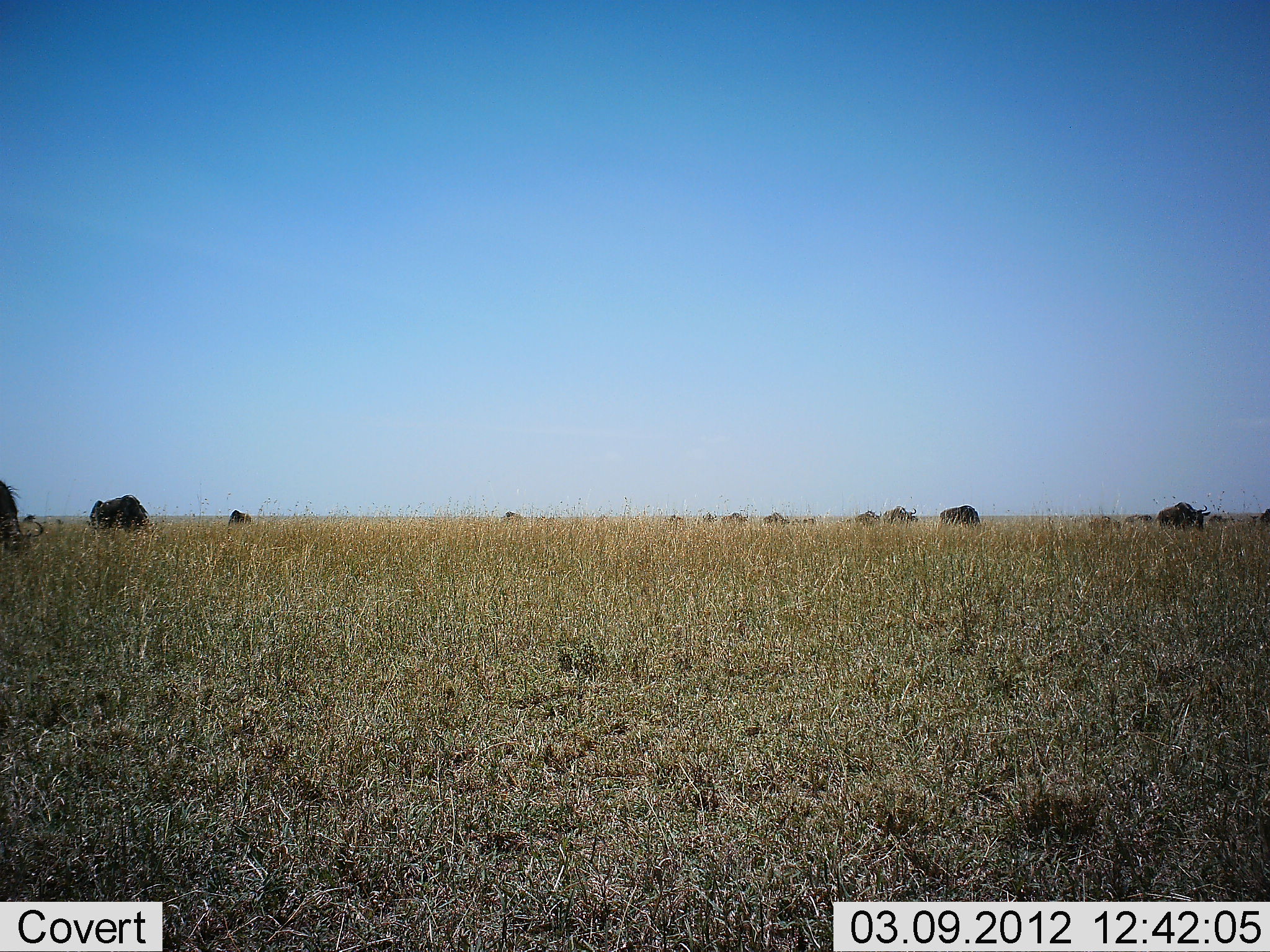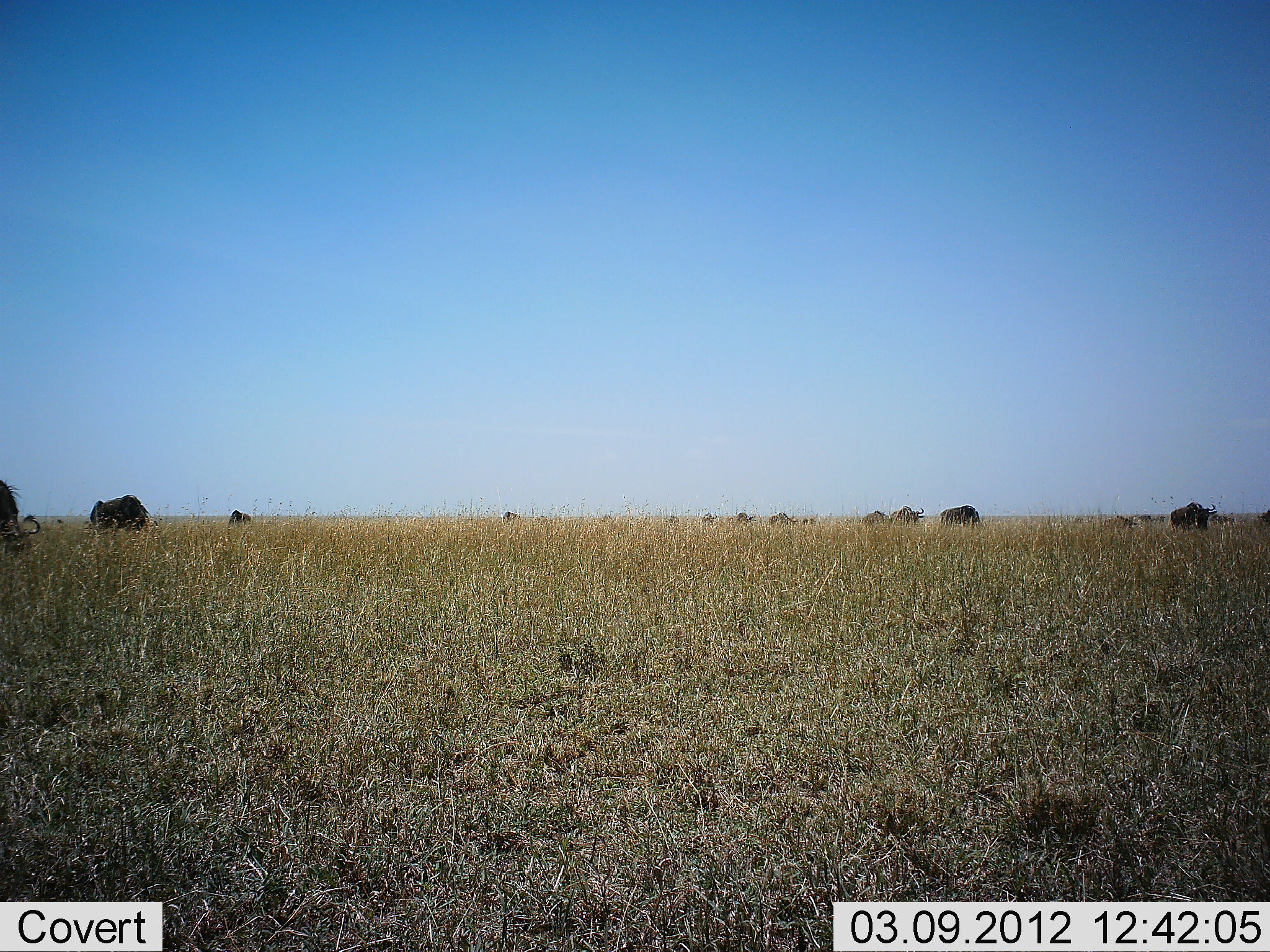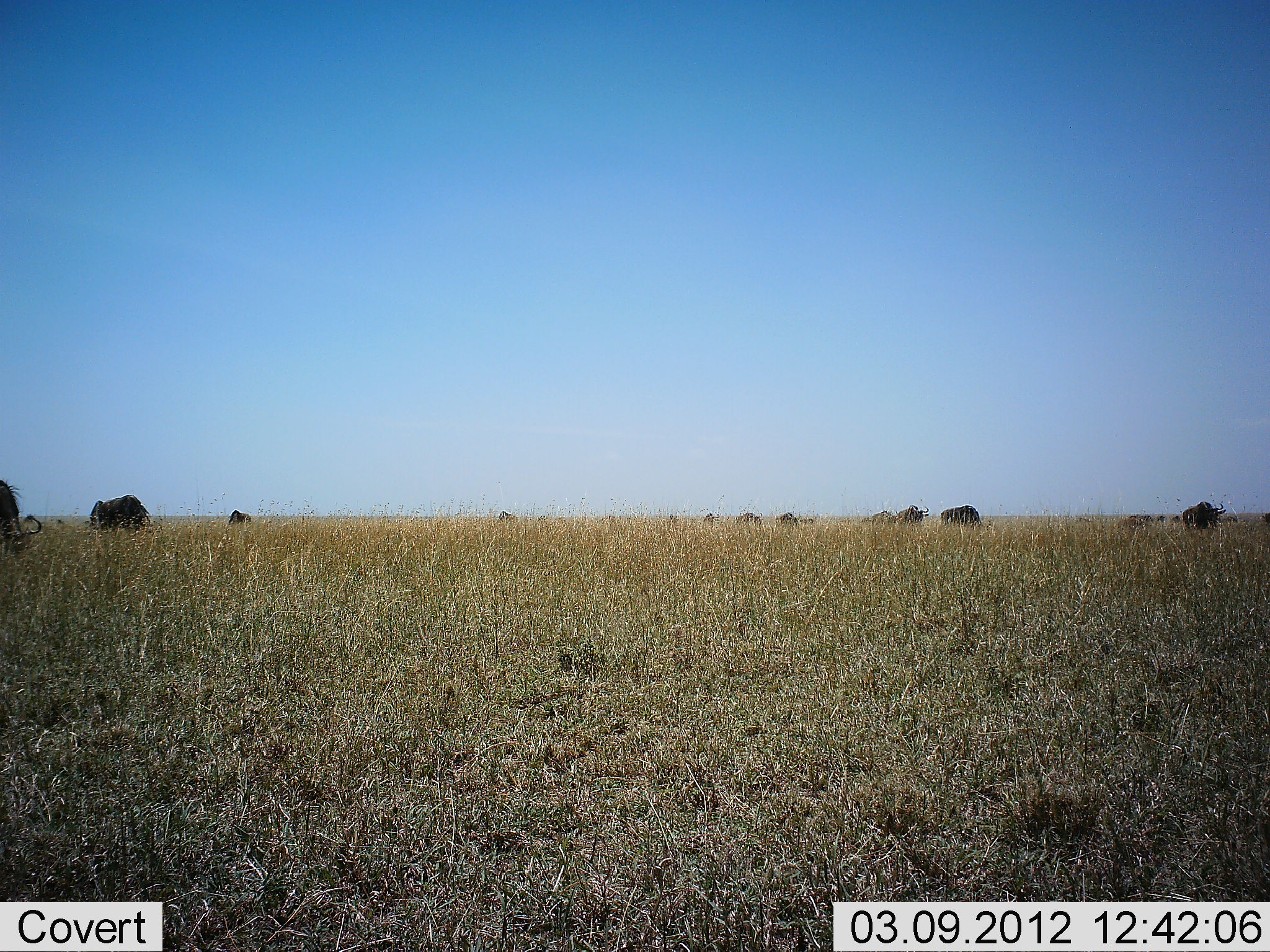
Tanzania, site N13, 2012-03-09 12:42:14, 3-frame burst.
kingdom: Animalia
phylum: Chordata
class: Mammalia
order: Artiodactyla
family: Bovidae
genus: Connochaetes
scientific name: Connochaetes taurinus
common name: blue wildebeest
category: wildebeest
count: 11-50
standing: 25%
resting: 0%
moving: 75%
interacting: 0%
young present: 0%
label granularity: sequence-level